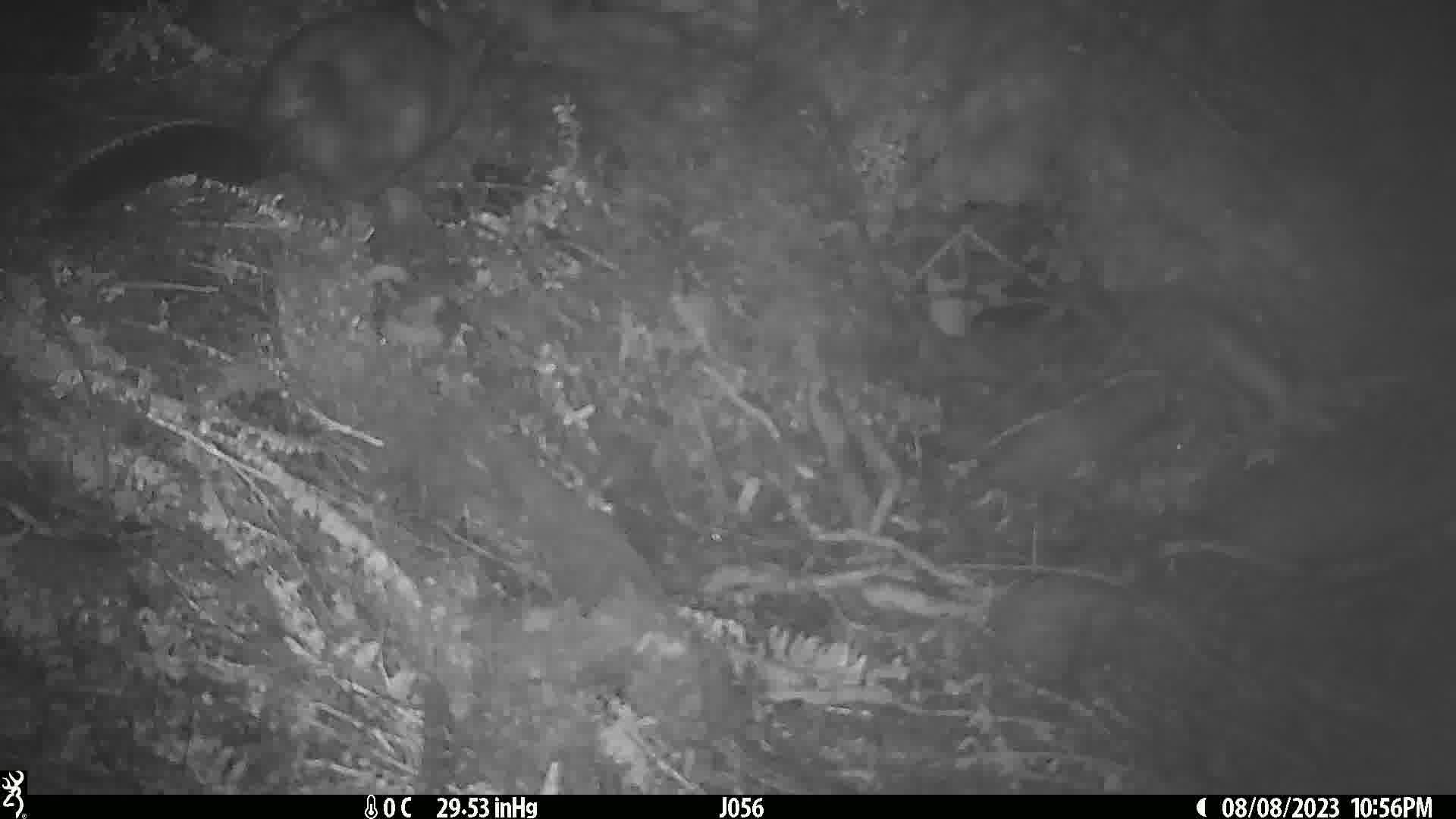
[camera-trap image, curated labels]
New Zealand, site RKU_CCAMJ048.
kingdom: Animalia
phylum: Chordata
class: Mammalia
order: Diprotodontia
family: Phalangeridae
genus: Trichosurus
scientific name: Trichosurus vulpecula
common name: common brushtail possum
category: possum